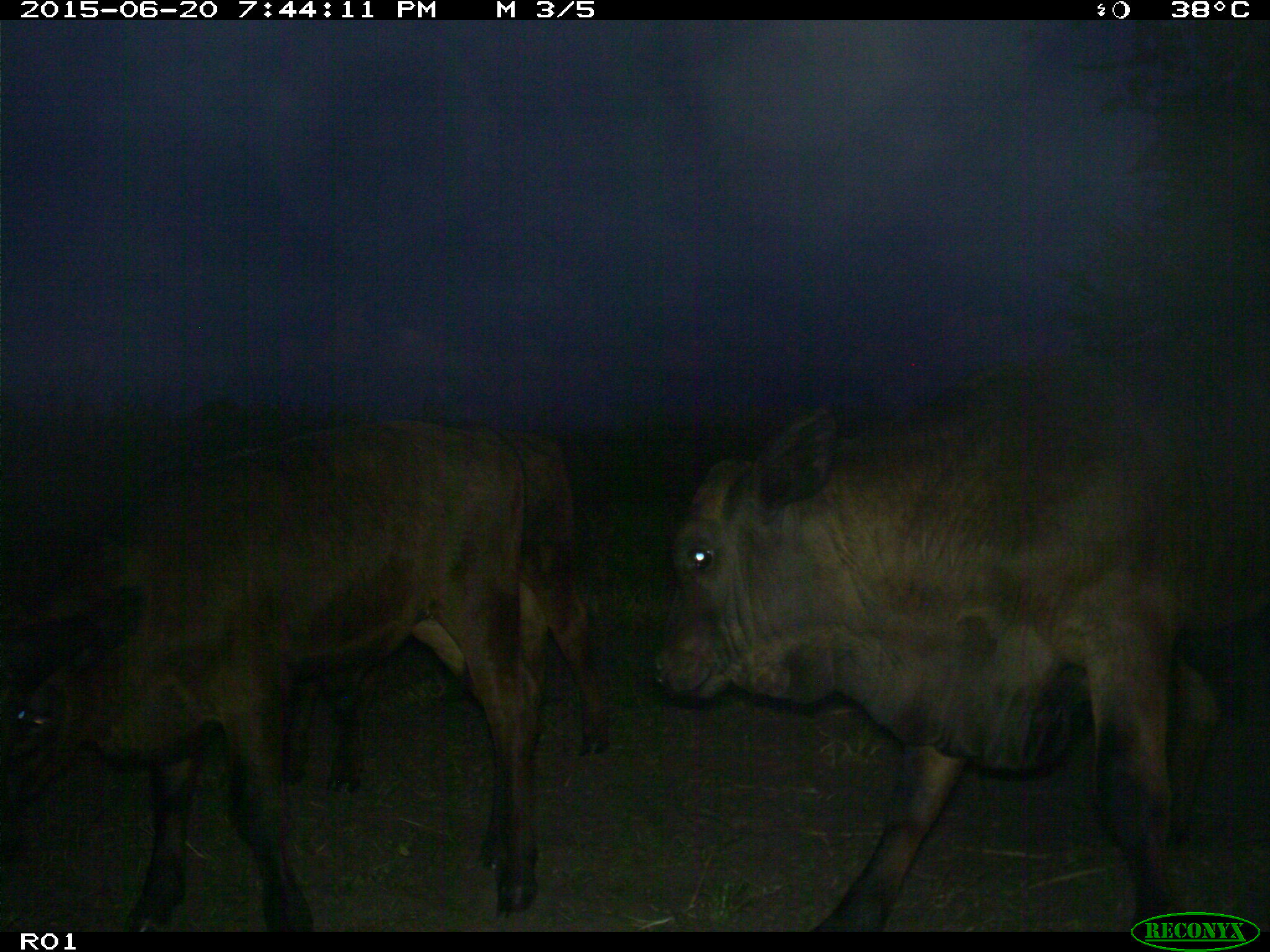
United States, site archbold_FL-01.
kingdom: Animalia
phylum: Chordata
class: Mammalia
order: Artiodactyla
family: Bovidae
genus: Bos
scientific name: Bos taurus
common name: domestic cow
Bos taurus (domestic cow).